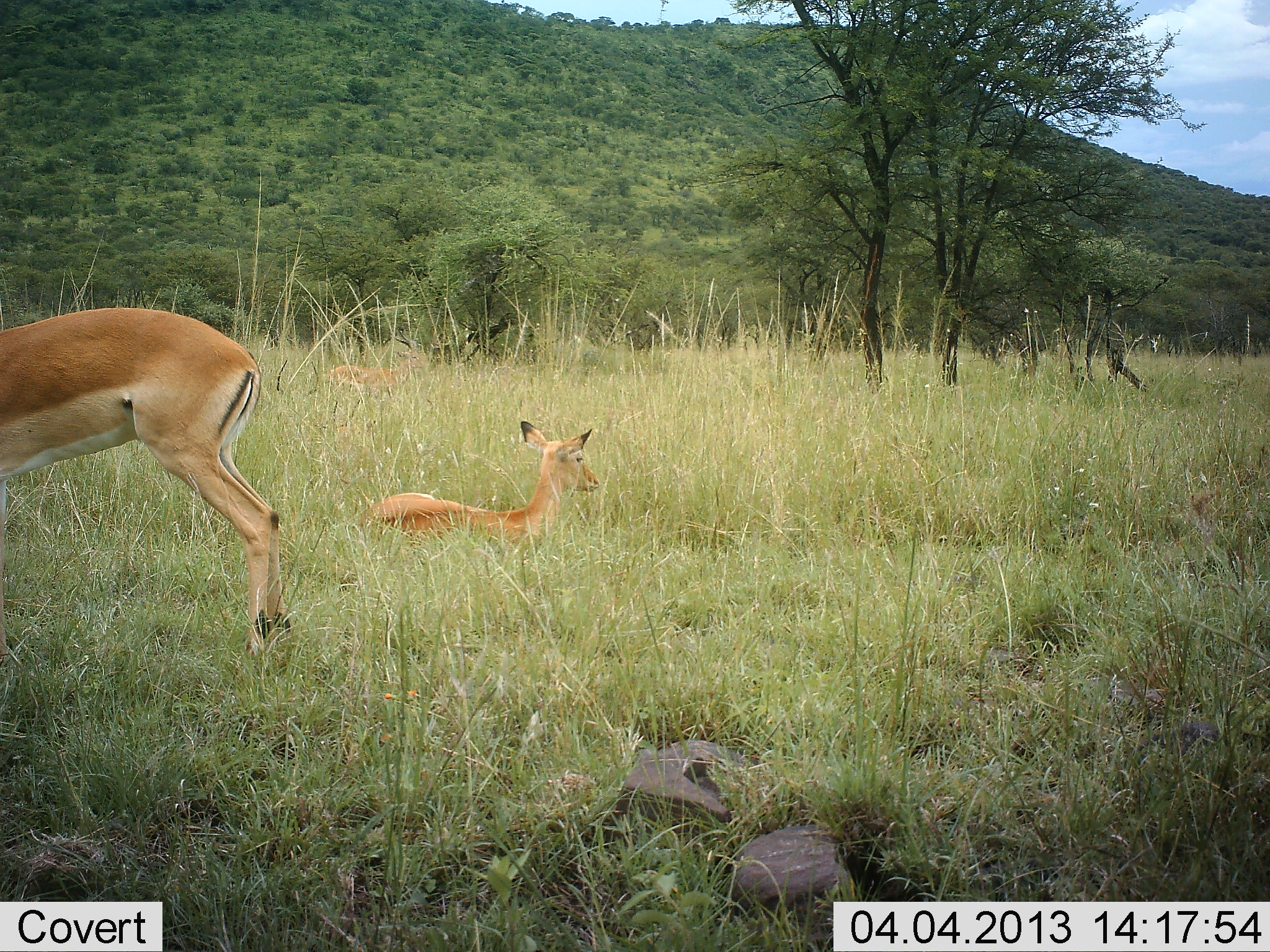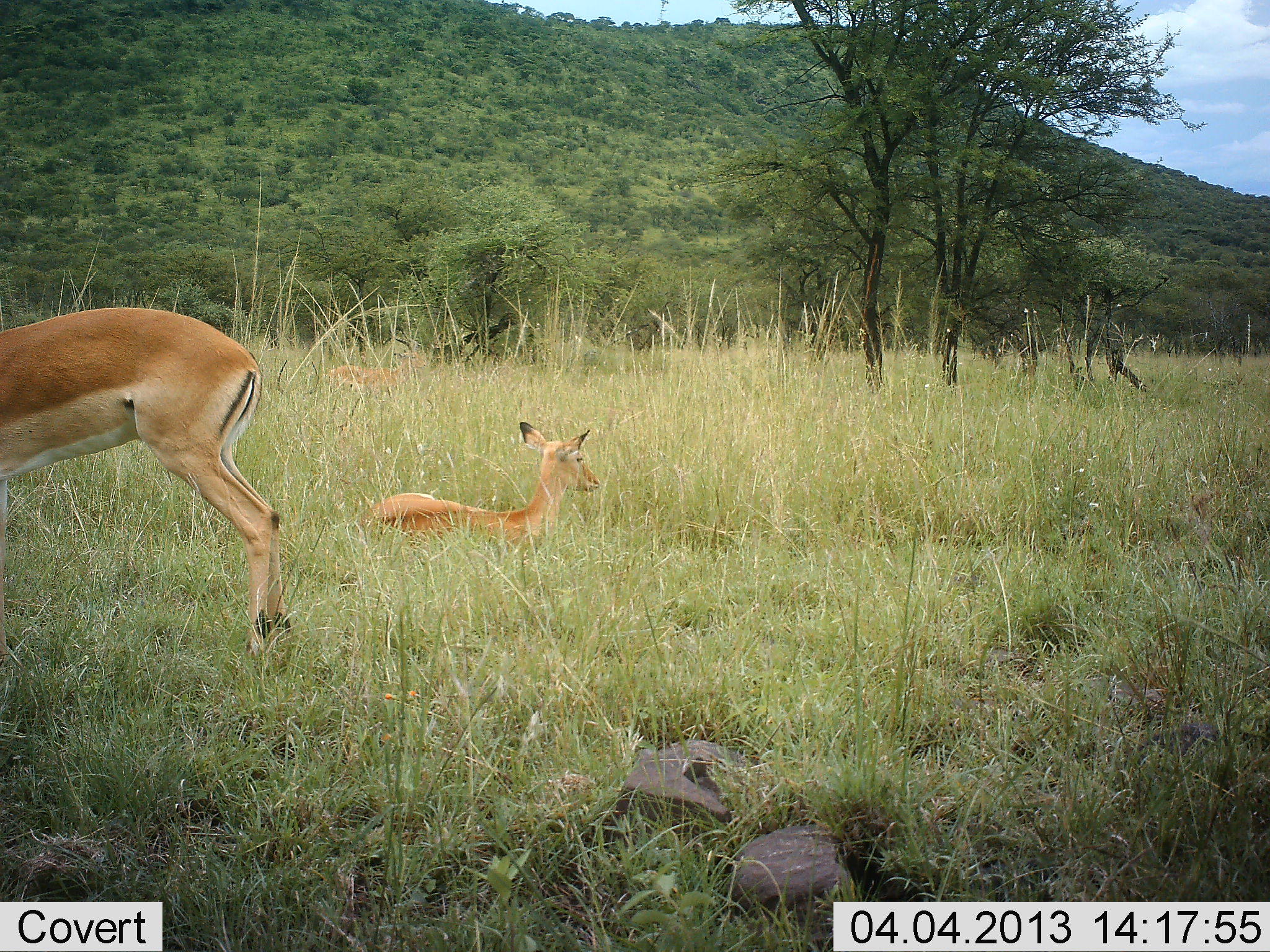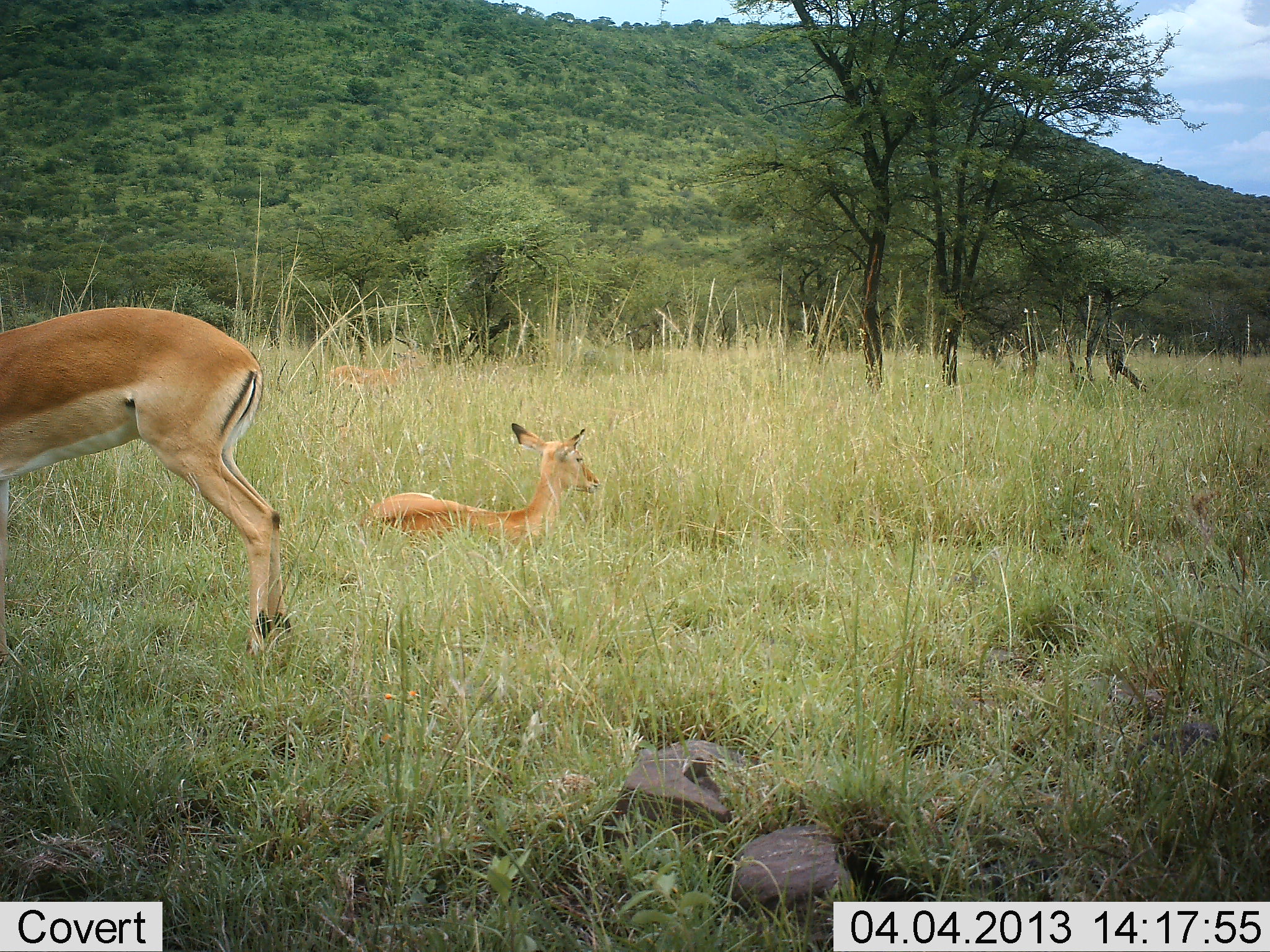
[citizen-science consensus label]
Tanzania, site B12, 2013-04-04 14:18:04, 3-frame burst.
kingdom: Animalia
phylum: Chordata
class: Mammalia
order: Artiodactyla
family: Bovidae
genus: Aepyceros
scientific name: Aepyceros melampus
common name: impala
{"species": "impala (Aepyceros melampus)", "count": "3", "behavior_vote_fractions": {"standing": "94%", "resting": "100%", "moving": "0%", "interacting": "0%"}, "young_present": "6%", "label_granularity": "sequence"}